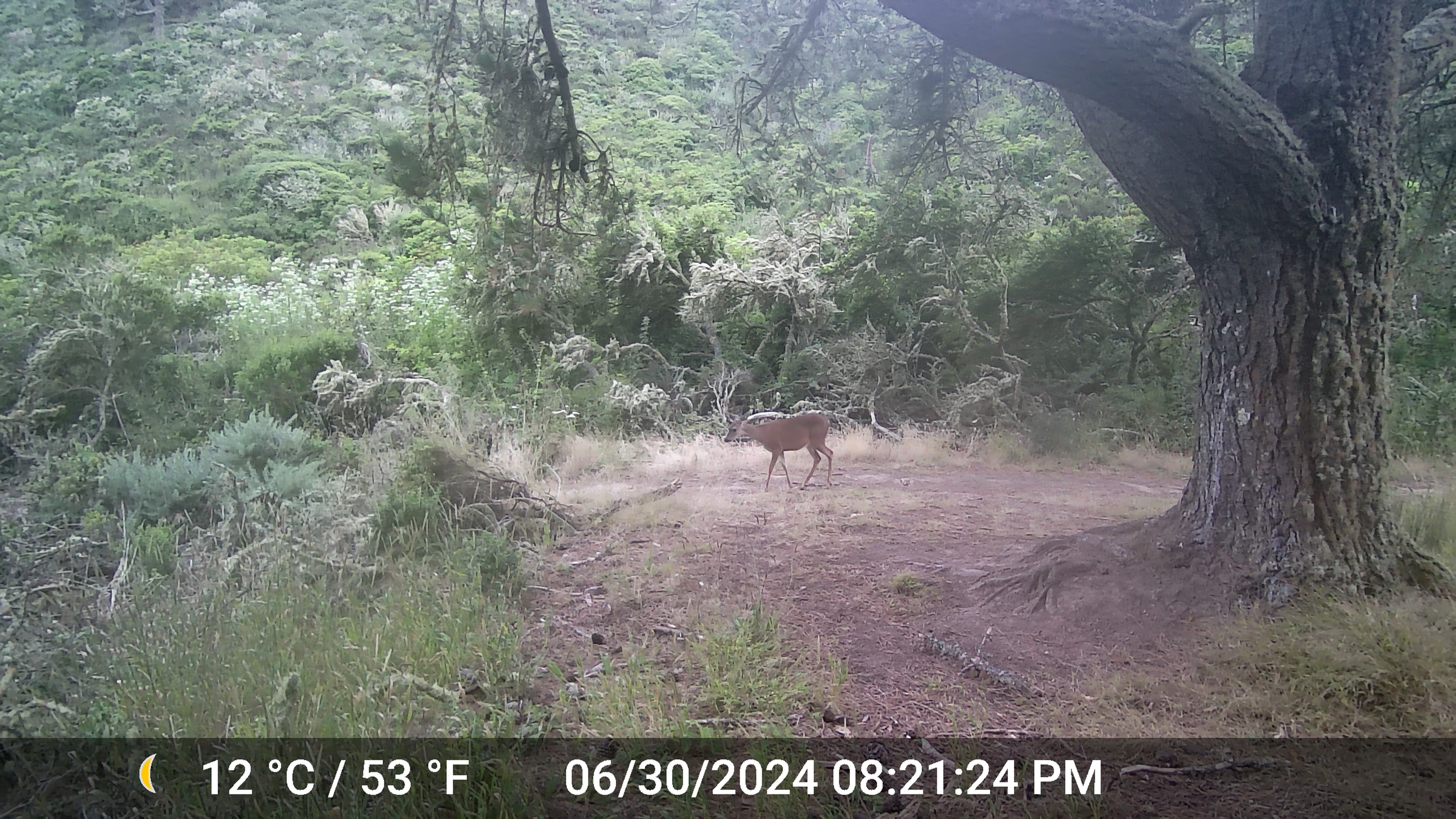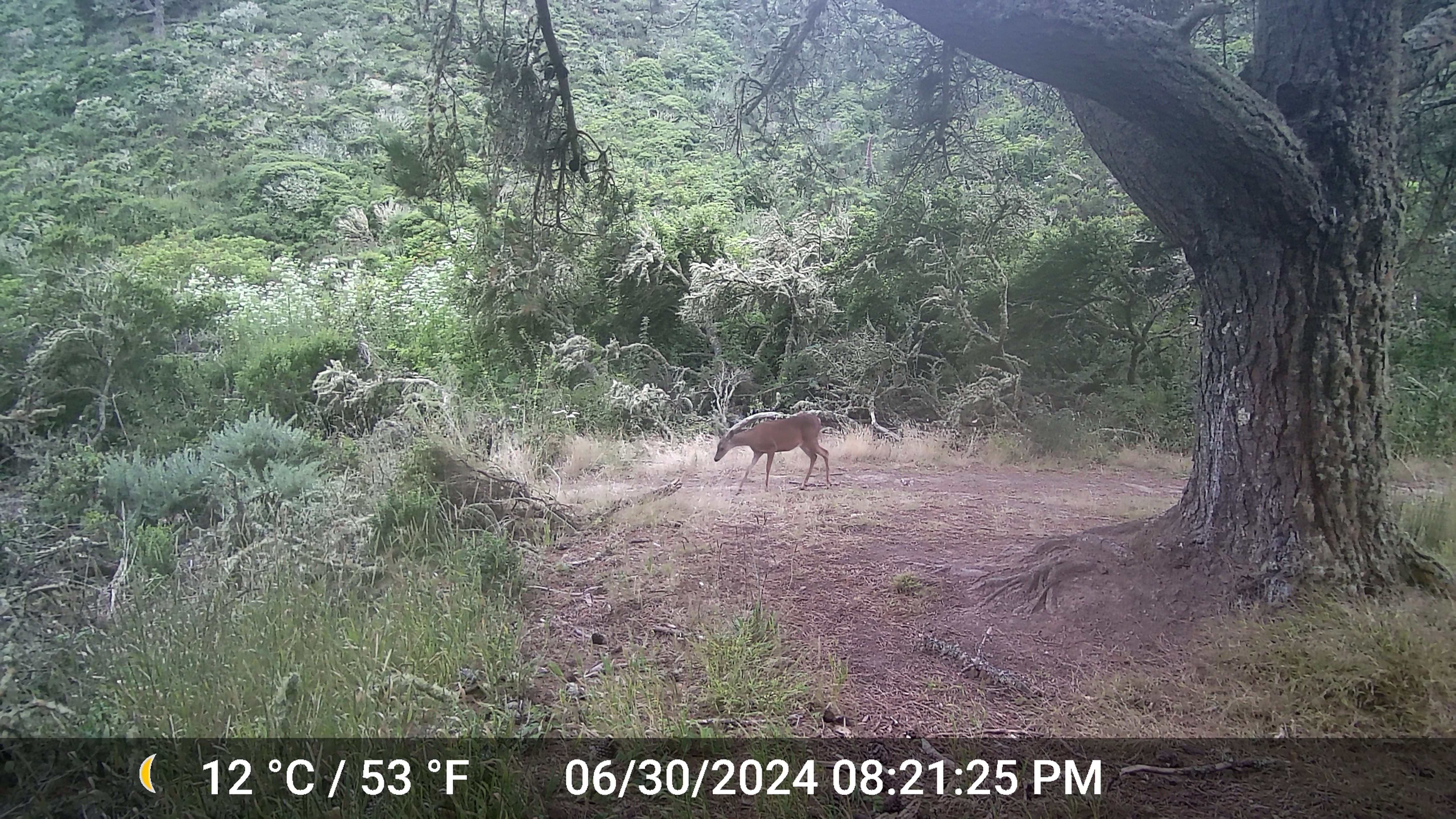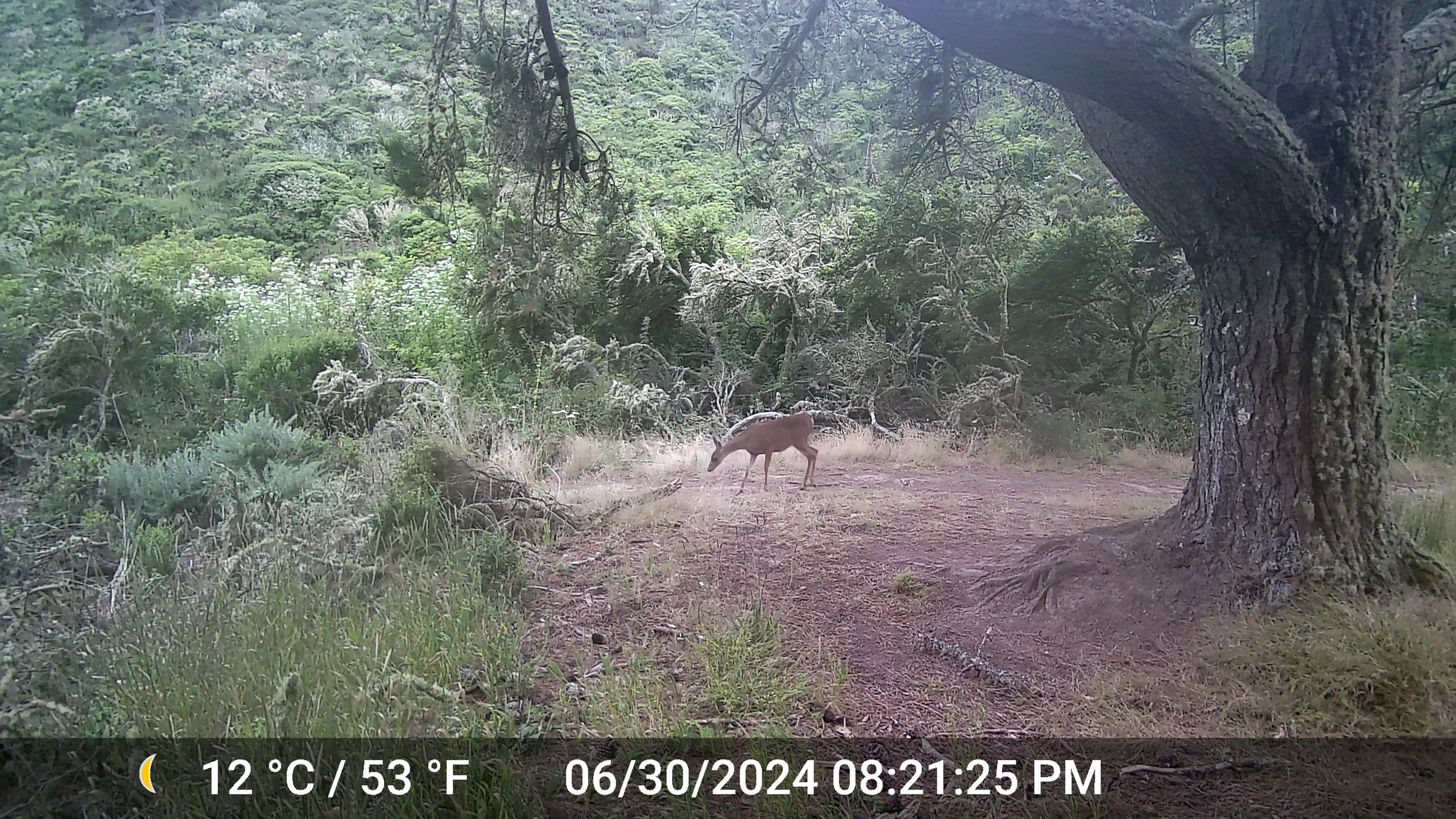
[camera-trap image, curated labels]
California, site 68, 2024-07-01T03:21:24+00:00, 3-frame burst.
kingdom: Animalia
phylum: Chordata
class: Mammalia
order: Artiodactyla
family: Cervidae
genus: Odocoileus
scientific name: Odocoileus hemionus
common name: mule deer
Mule deer (Odocoileus hemionus).